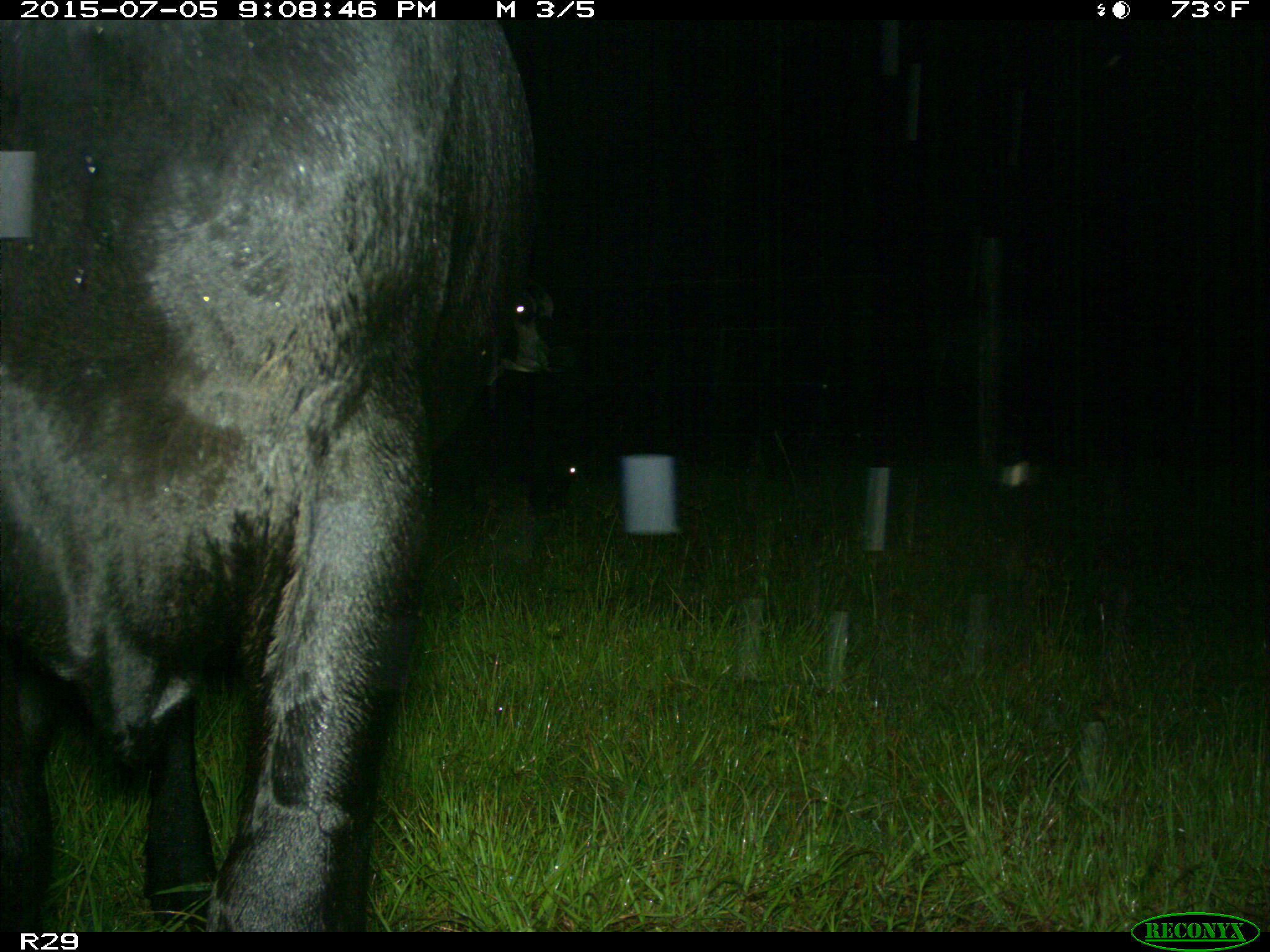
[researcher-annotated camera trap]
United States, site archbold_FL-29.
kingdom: Animalia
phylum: Chordata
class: Mammalia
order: Artiodactyla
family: Bovidae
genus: Bos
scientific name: Bos taurus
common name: domestic cow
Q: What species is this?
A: Bos taurus (domestic cow).